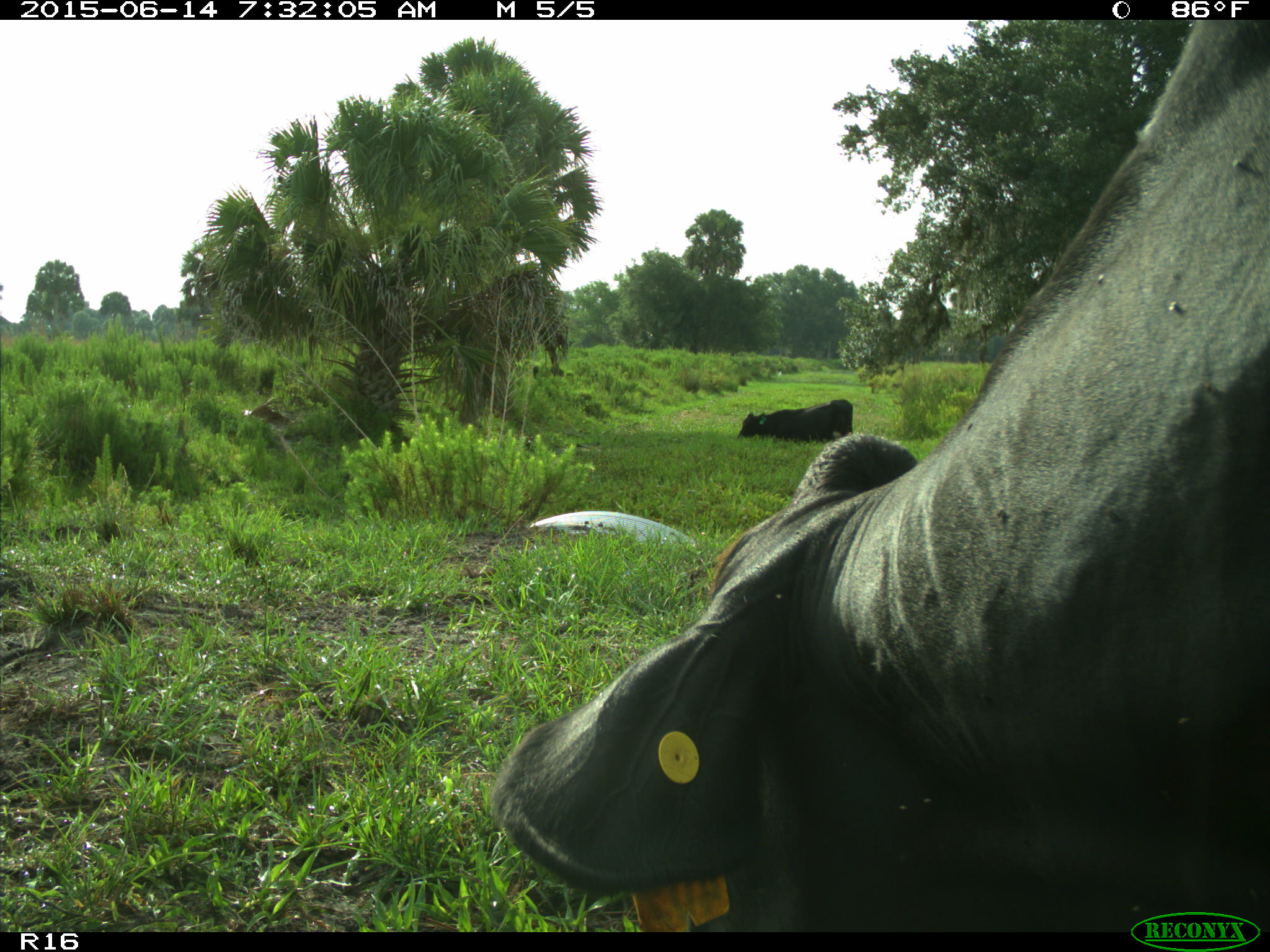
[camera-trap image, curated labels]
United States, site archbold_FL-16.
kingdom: Animalia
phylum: Chordata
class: Mammalia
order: Artiodactyla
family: Bovidae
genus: Bos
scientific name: Bos taurus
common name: domestic cow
Bos taurus (domestic cow).